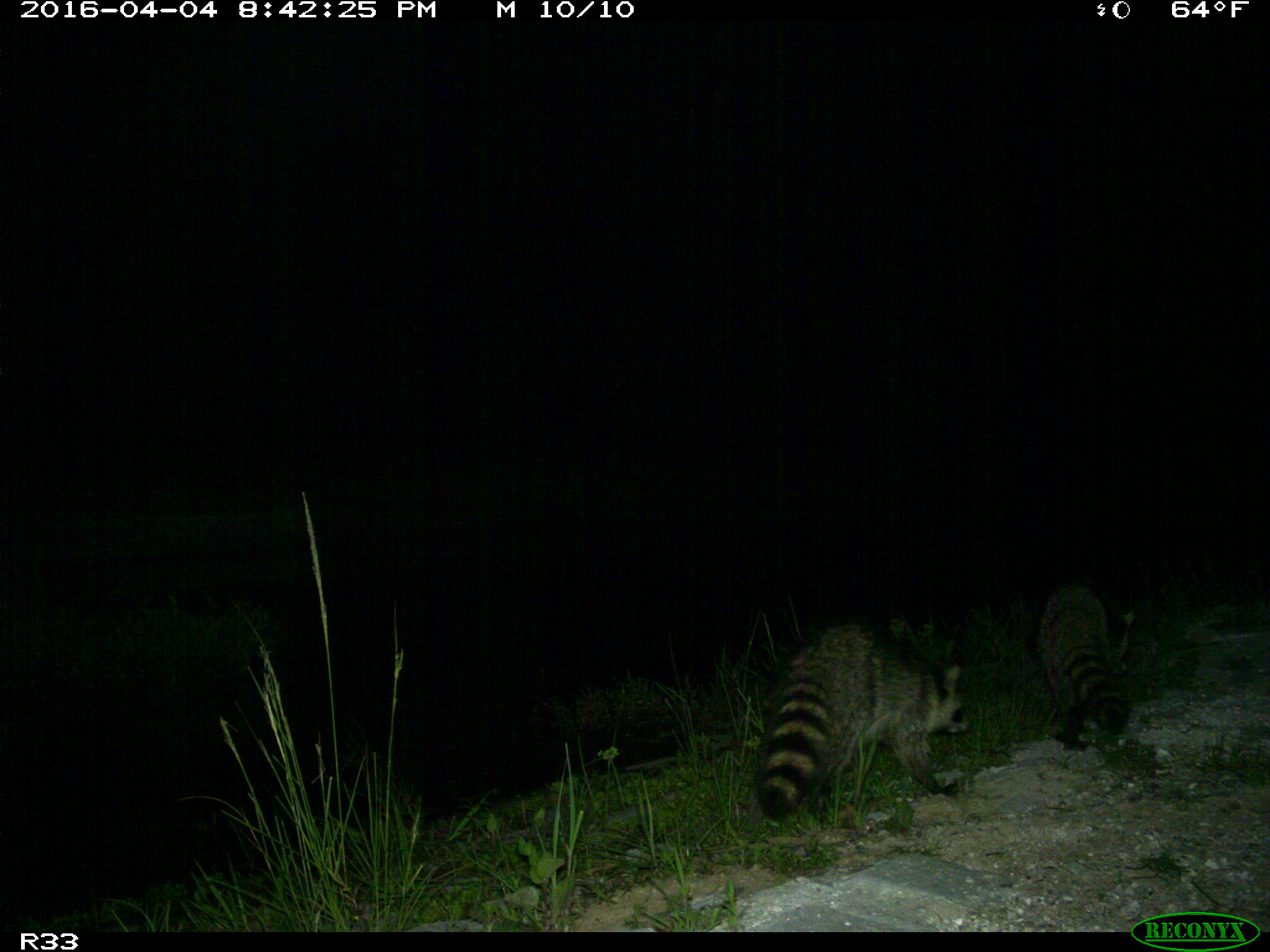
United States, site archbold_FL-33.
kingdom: Animalia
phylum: Chordata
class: Mammalia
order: Carnivora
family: Procyonidae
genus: Procyon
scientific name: Procyon lotor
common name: common raccoon